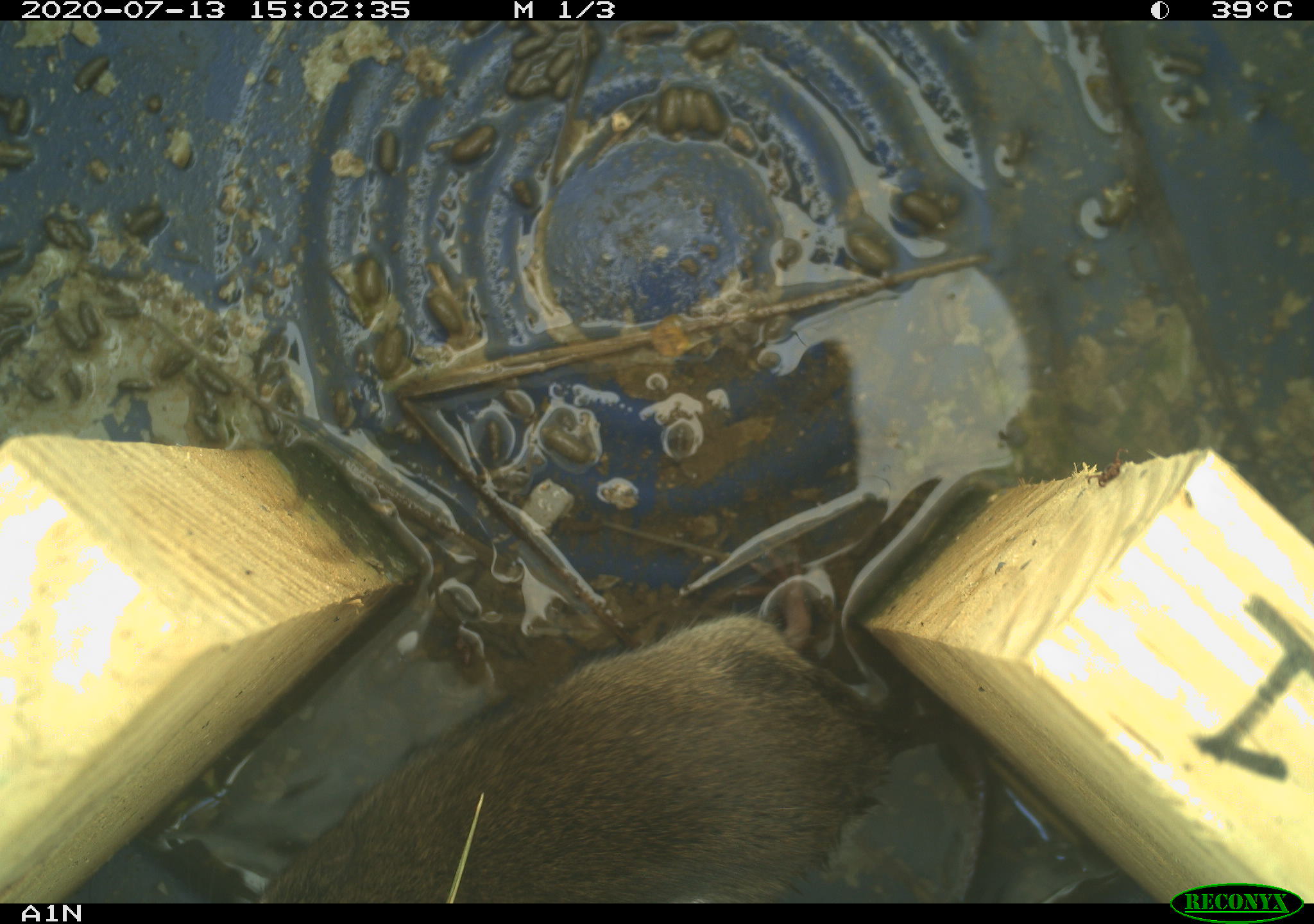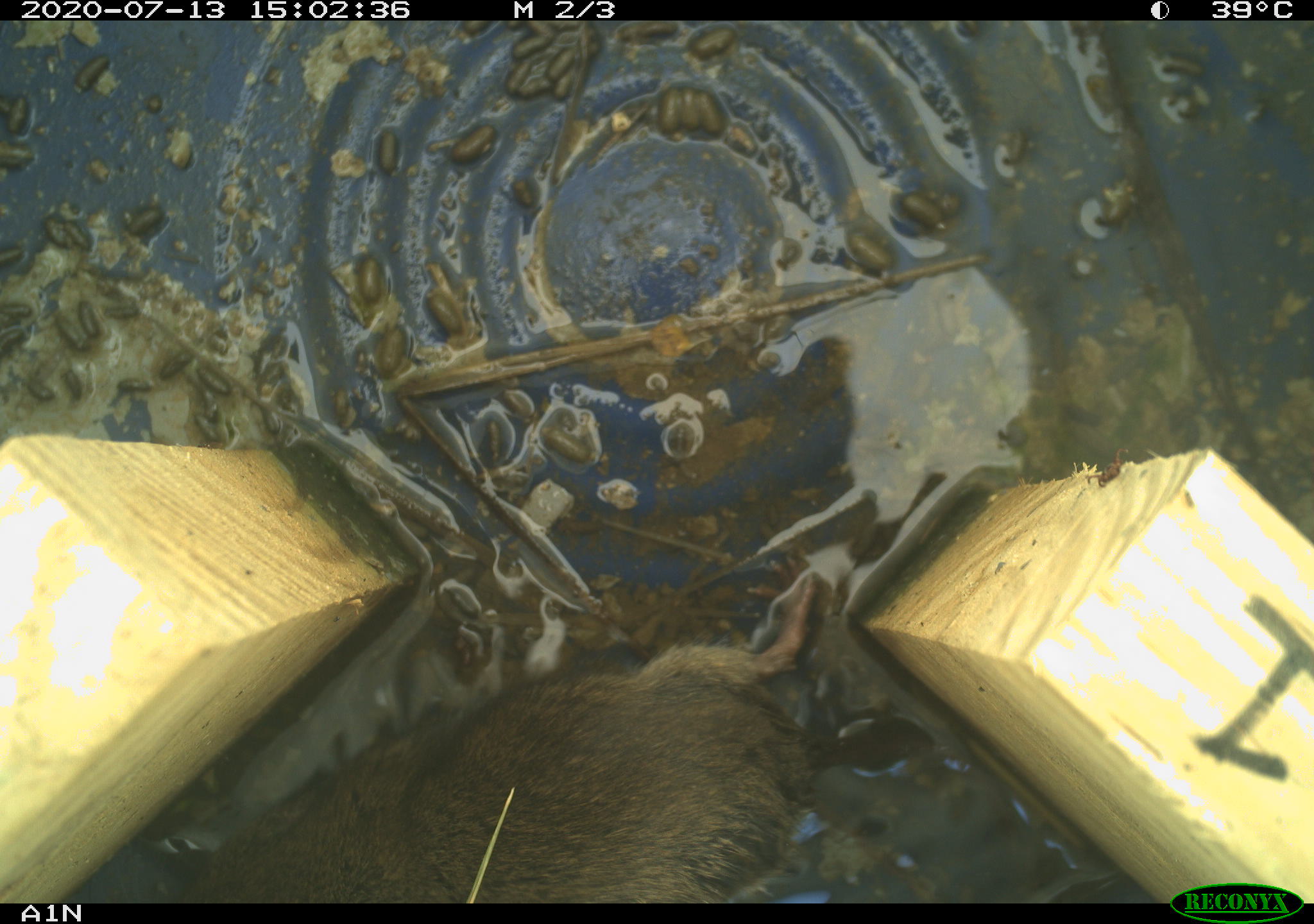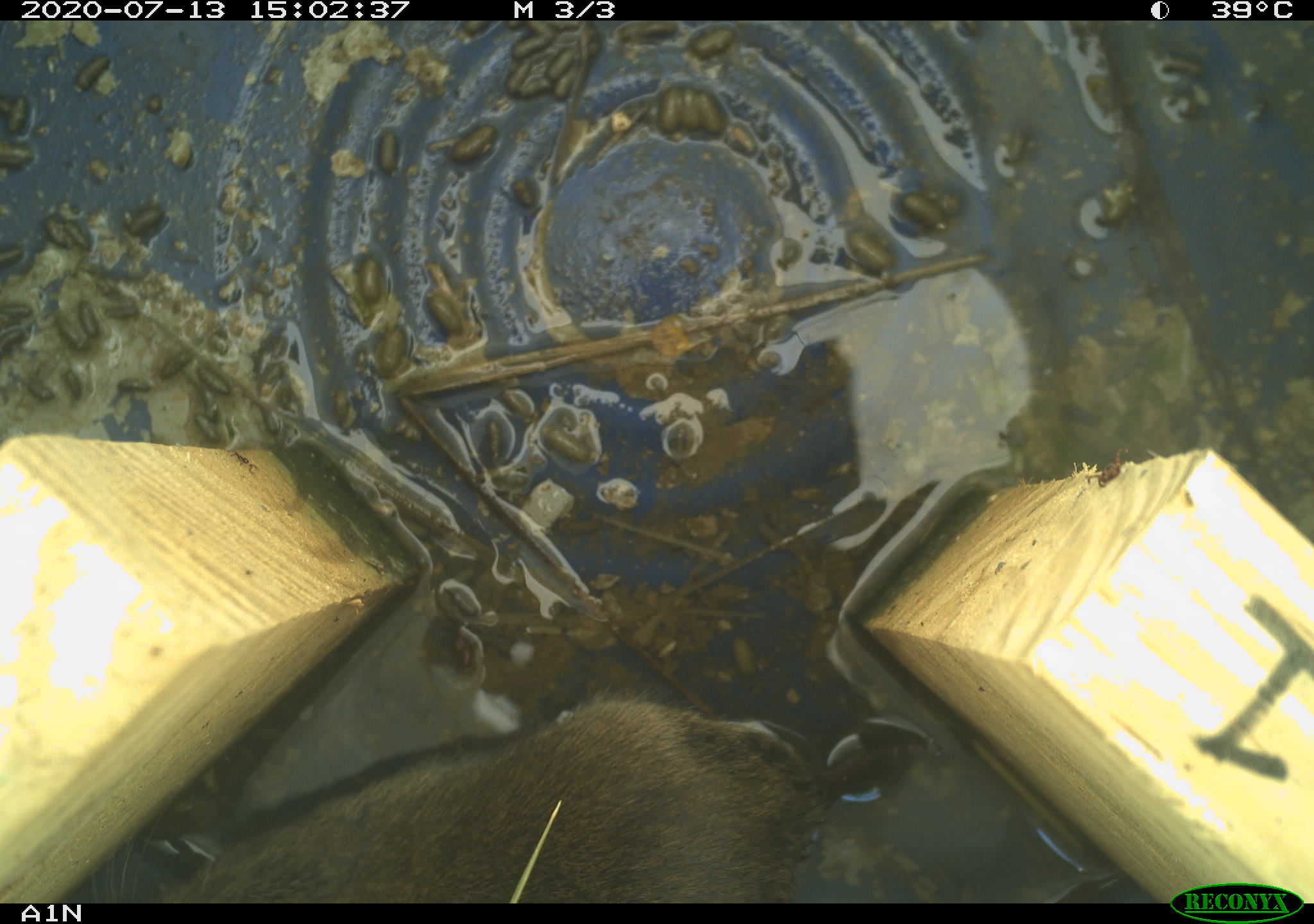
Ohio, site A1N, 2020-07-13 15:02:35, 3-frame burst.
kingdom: Animalia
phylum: Chordata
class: Mammalia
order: Rodentia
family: Cricetidae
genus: Microtus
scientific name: Microtus pennsylvanicus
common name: meadow vole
Meadow vole (Microtus pennsylvanicus).